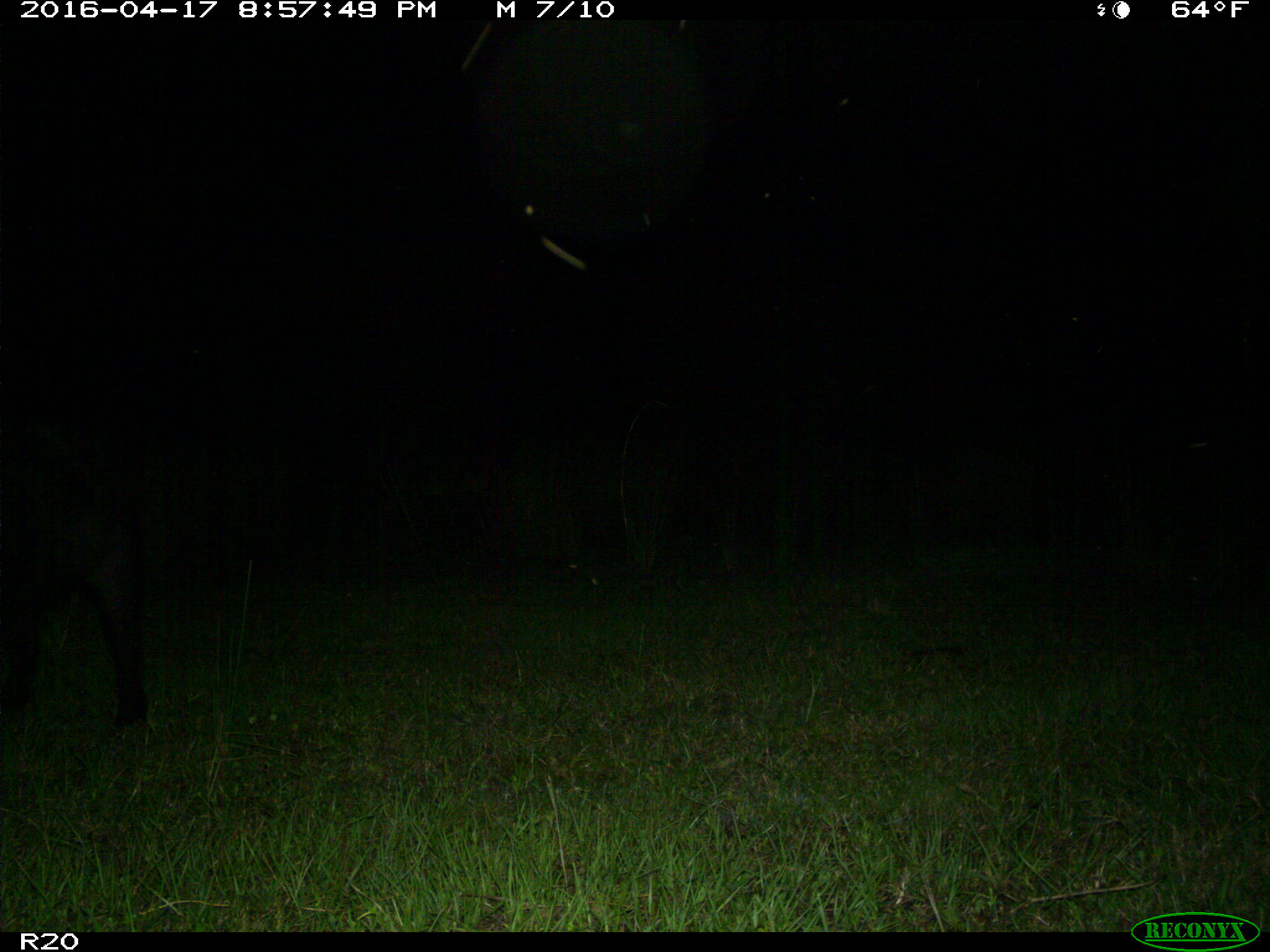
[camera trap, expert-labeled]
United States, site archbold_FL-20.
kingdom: Animalia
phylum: Chordata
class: Mammalia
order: Artiodactyla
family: Suidae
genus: Sus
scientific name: Sus scrofa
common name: wild boar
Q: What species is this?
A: Sus scrofa (wild boar).